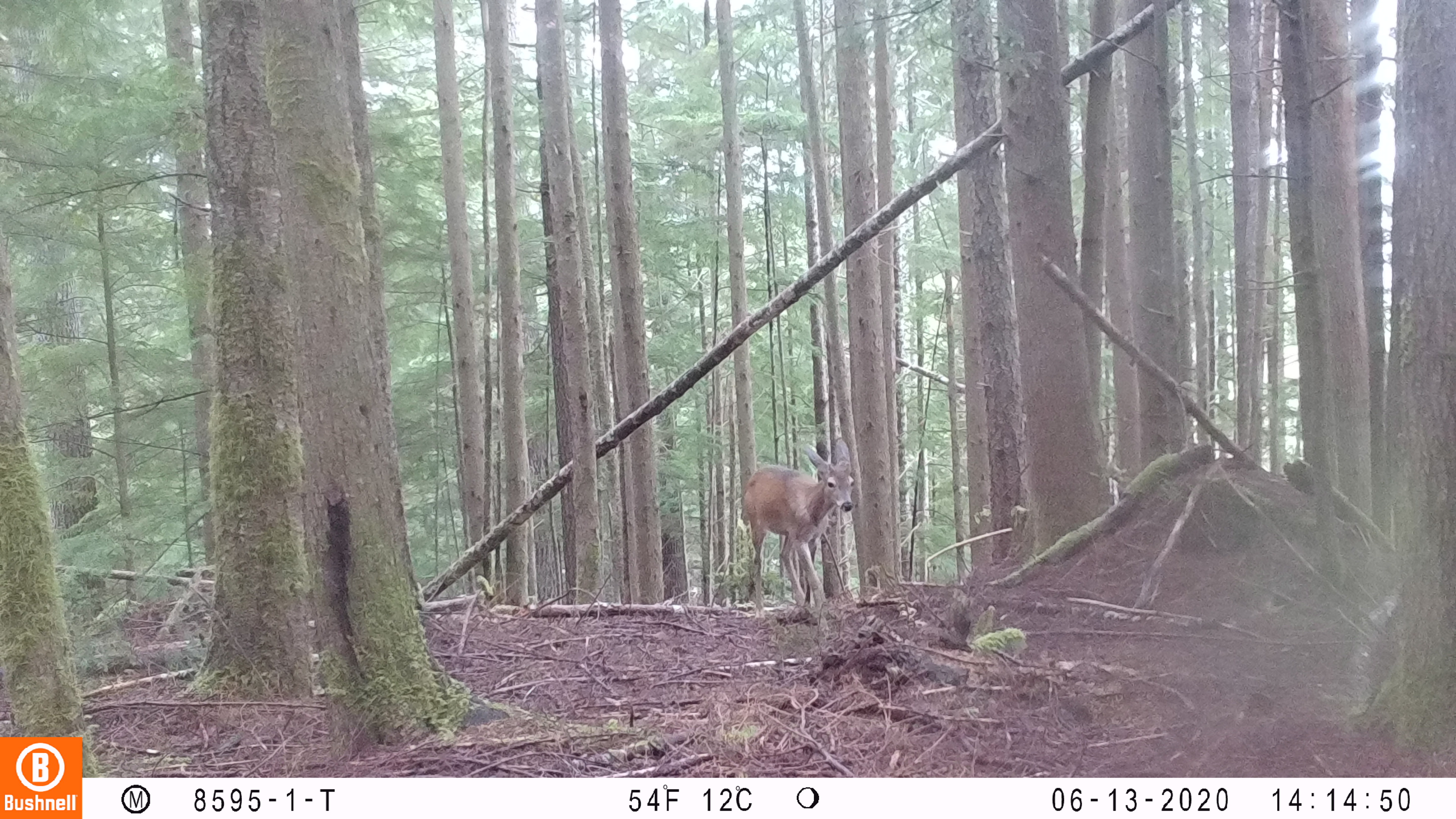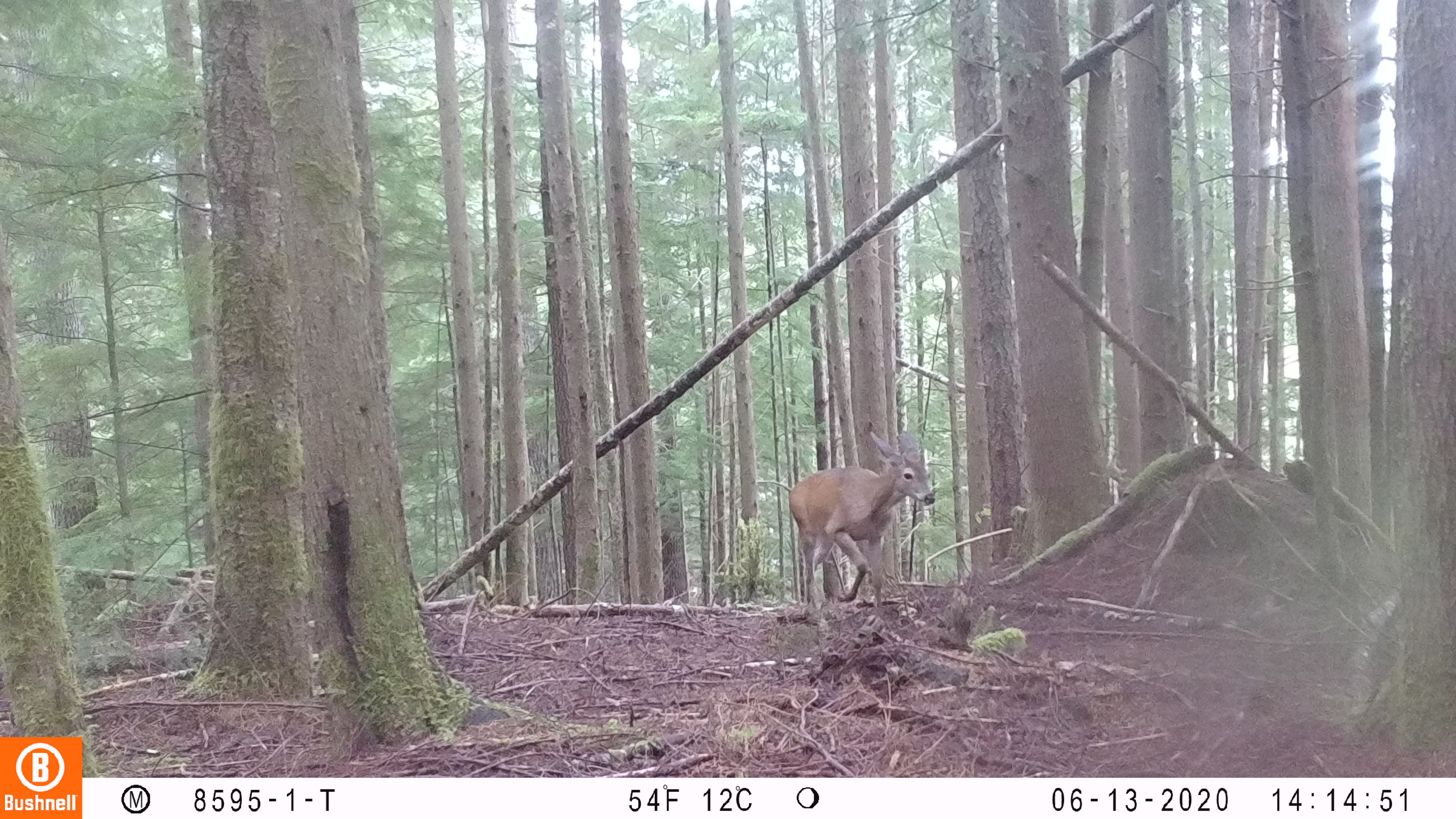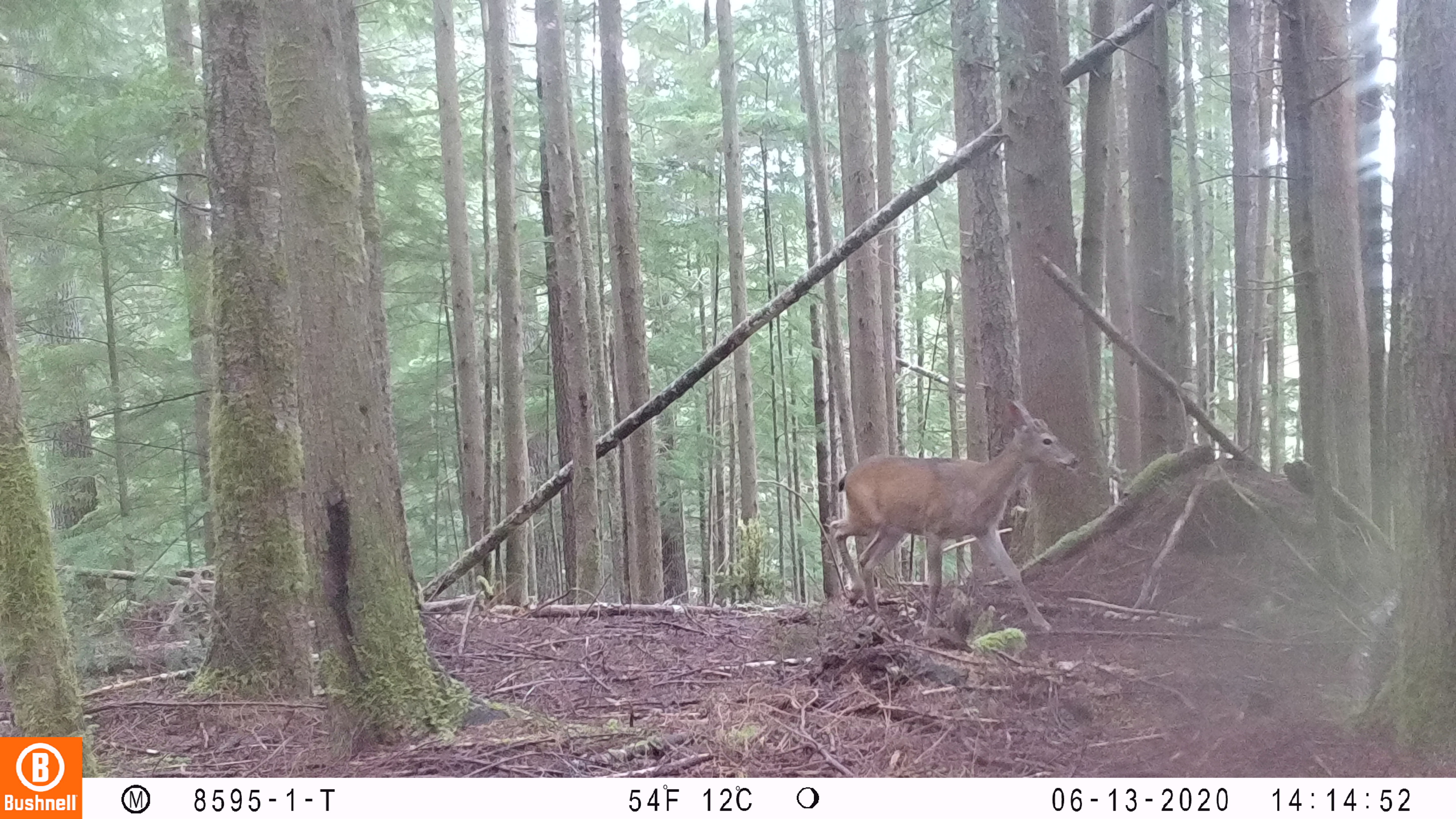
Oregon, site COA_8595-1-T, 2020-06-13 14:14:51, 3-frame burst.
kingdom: Animalia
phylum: Chordata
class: Mammalia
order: Artiodactyla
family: Cervidae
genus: Odocoileus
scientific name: Odocoileus hemionus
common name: black-tailed deer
Black-tailed deer (Odocoileus hemionus).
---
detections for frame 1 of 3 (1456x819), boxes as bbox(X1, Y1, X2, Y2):
black-tailed deer: bbox(732, 452, 865, 607)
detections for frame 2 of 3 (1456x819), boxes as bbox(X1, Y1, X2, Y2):
black-tailed deer: bbox(785, 432, 937, 611)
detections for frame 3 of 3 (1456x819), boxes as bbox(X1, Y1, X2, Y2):
black-tailed deer: bbox(821, 393, 1092, 636)